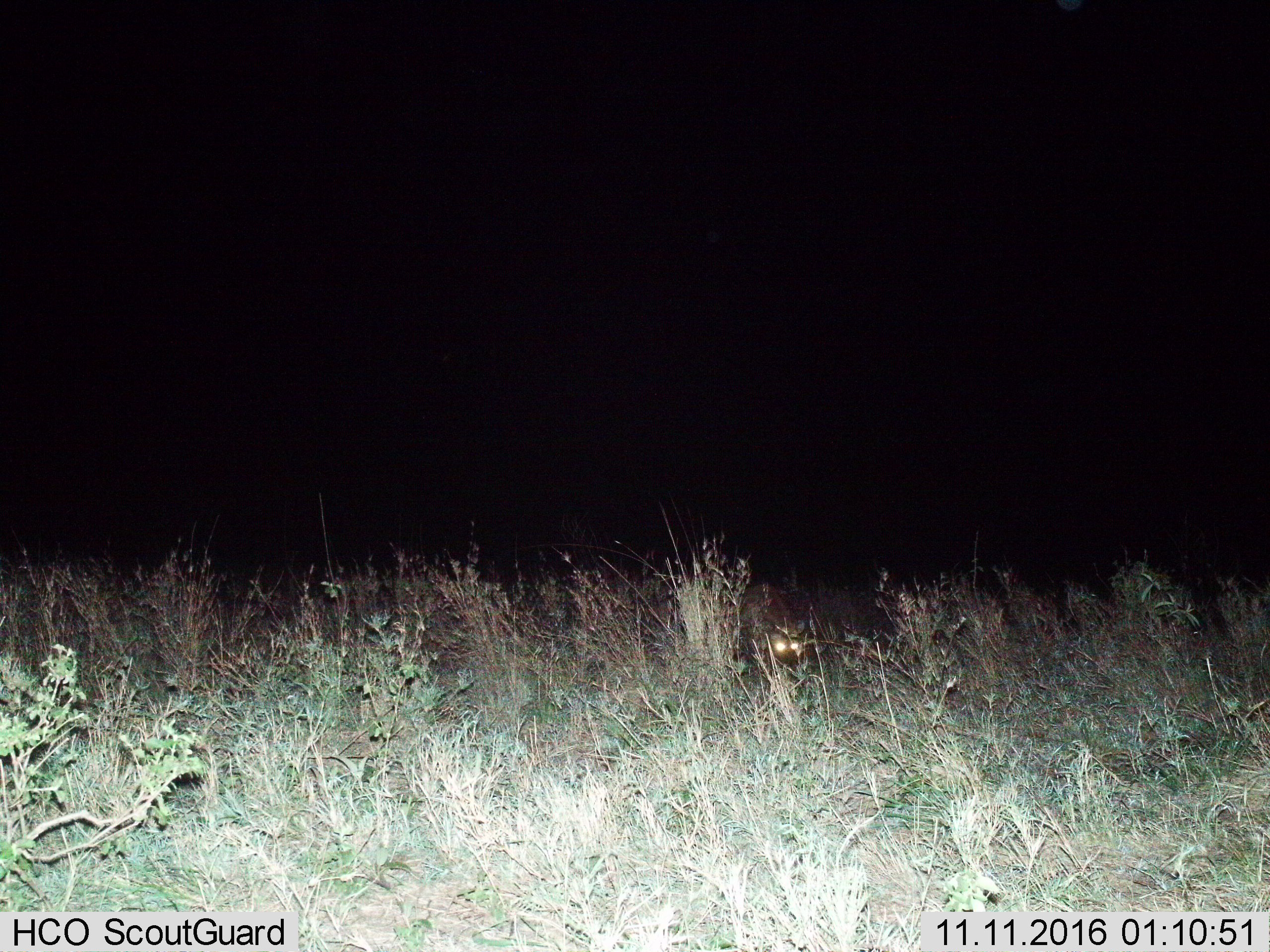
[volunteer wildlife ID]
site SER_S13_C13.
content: unidentified animal